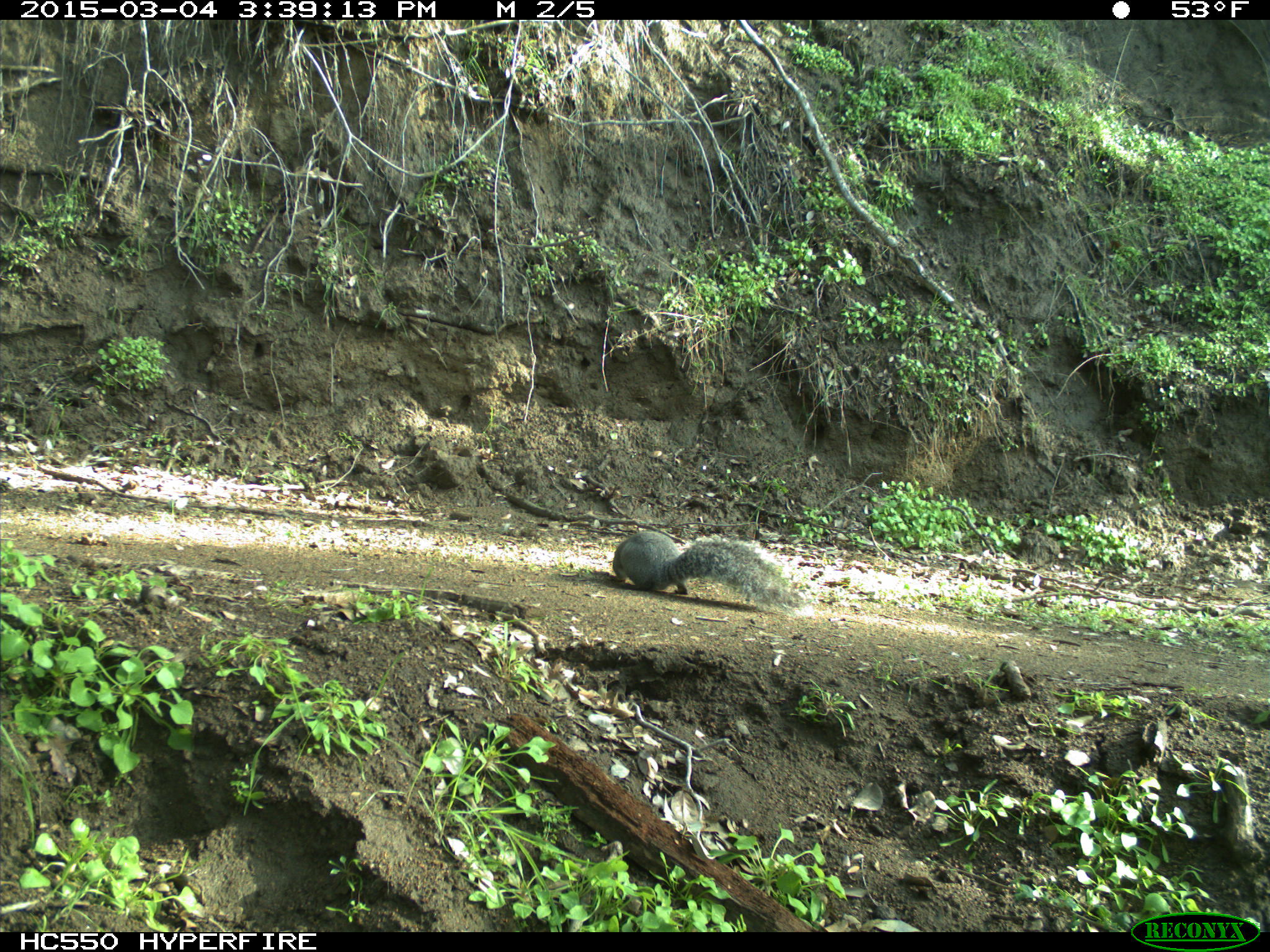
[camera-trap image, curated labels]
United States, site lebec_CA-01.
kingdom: Animalia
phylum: Chordata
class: Mammalia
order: Rodentia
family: Sciuridae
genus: Sciurus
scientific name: Sciurus carolinensis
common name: eastern gray squirrel